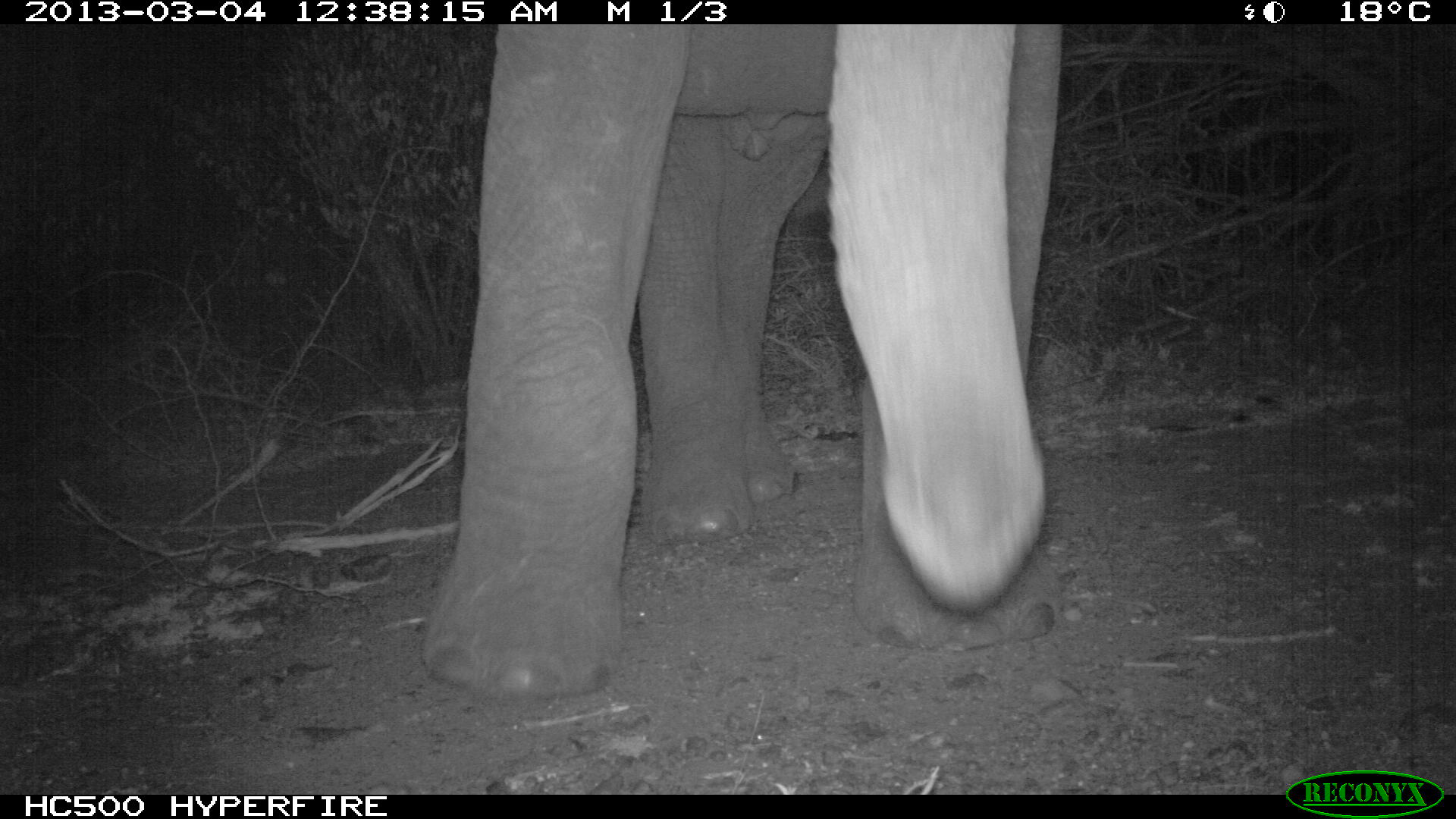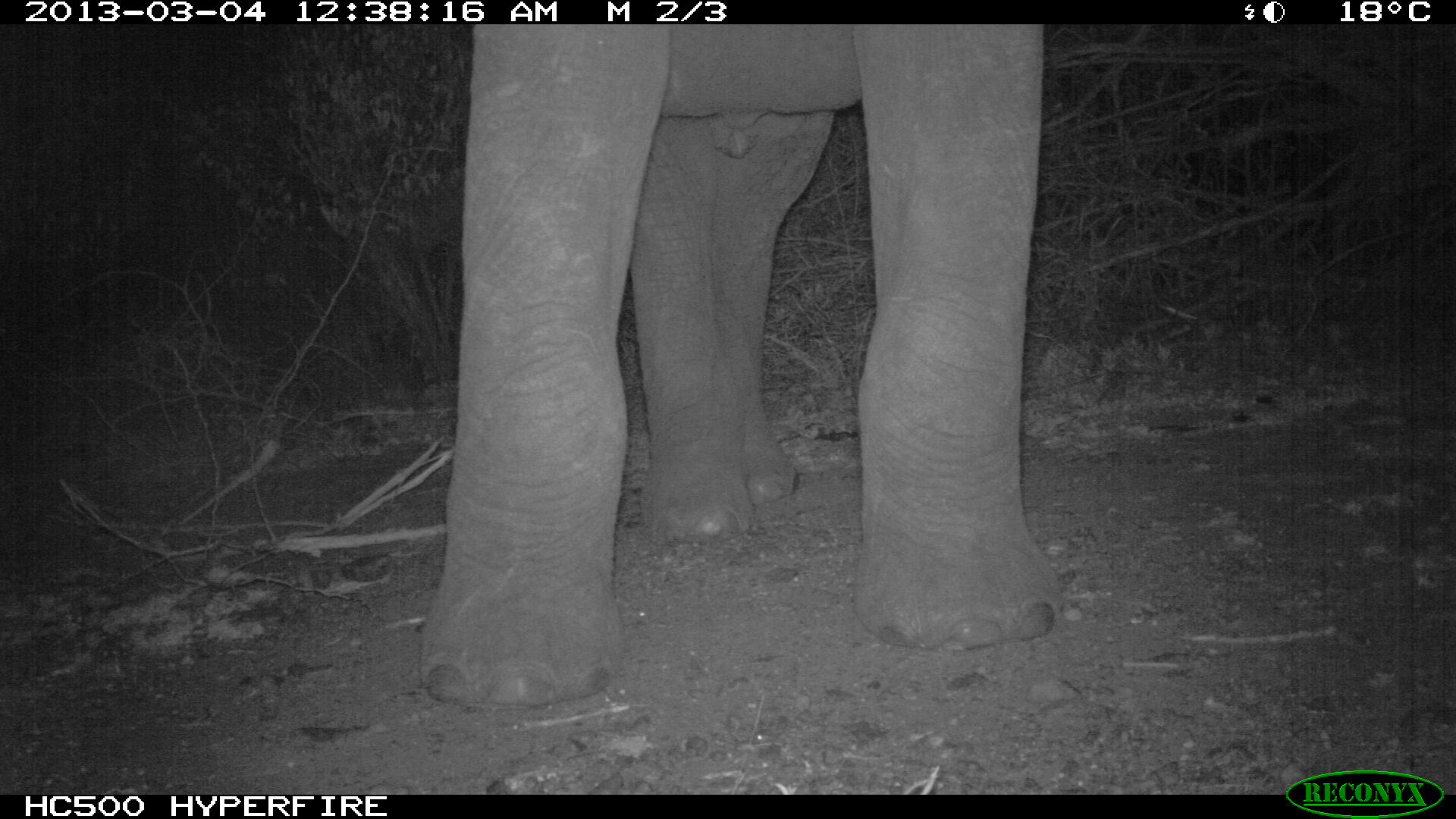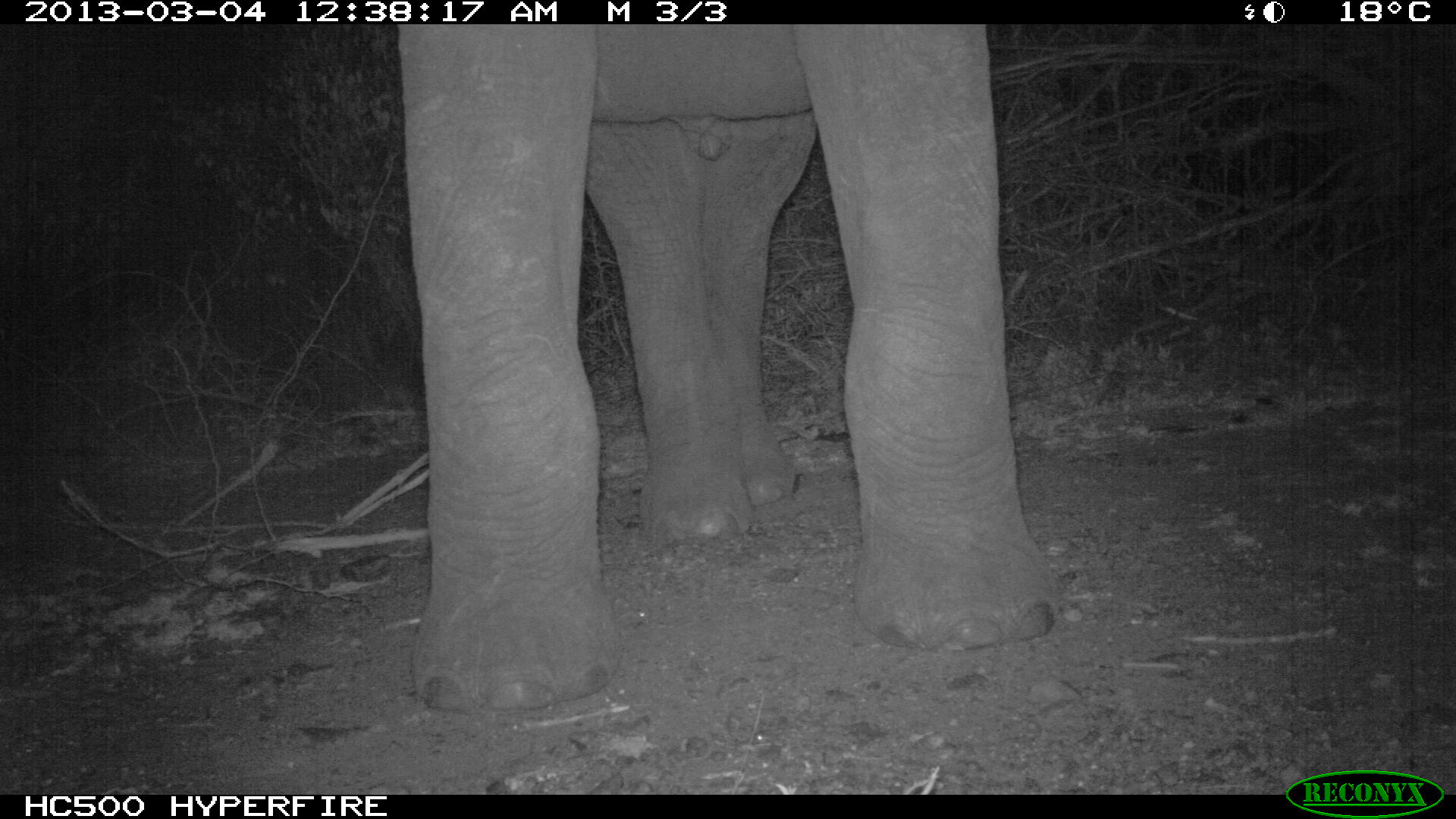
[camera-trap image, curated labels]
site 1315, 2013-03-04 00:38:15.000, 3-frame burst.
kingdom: Animalia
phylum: Chordata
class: Mammalia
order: Proboscidea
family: Elephantidae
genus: Loxodonta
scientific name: Loxodonta africana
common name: african bush elephant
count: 1